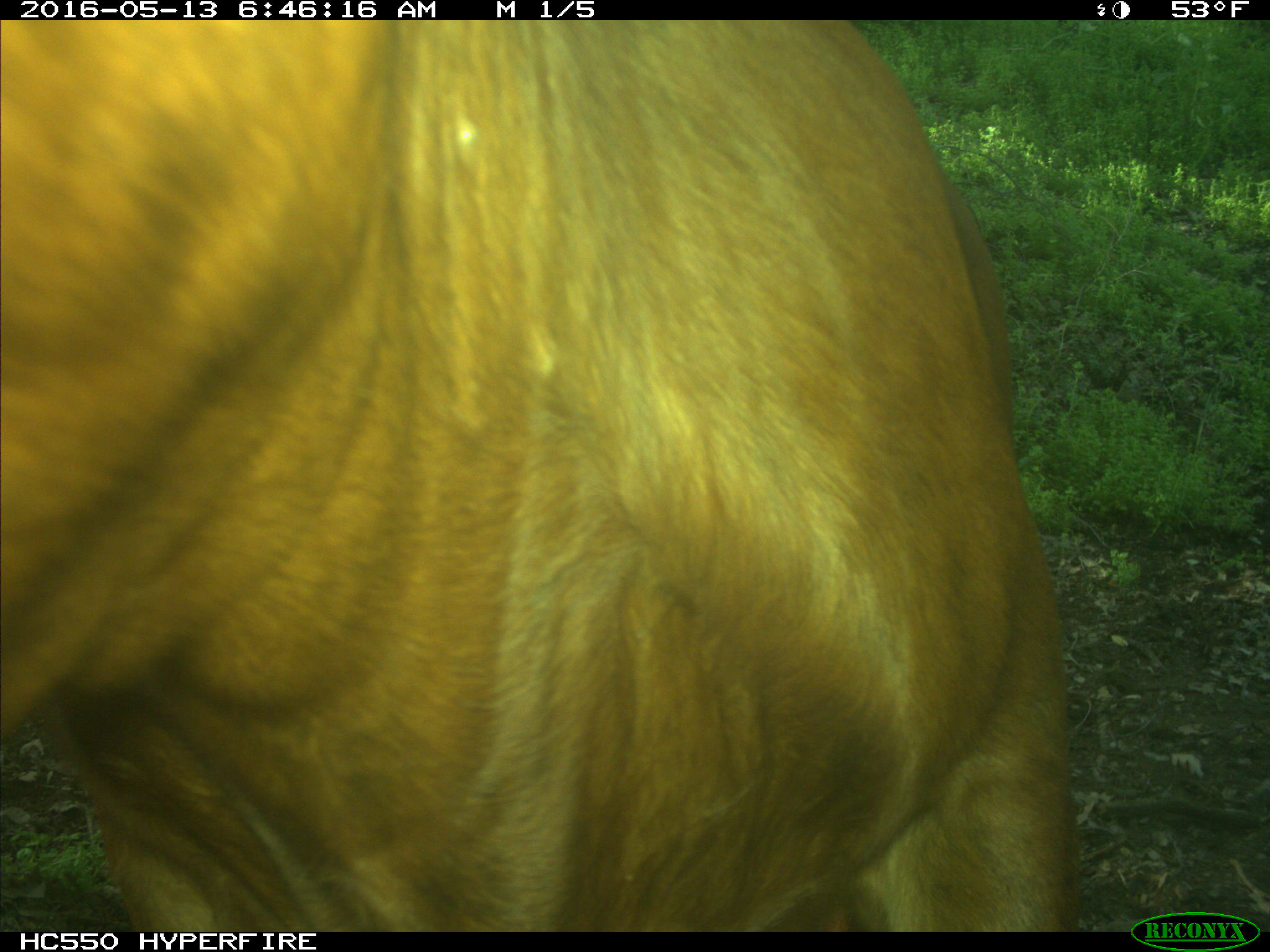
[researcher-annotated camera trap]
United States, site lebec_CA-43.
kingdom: Animalia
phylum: Chordata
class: Mammalia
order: Artiodactyla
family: Bovidae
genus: Bos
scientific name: Bos taurus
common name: domestic cow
Bos taurus (domestic cow).